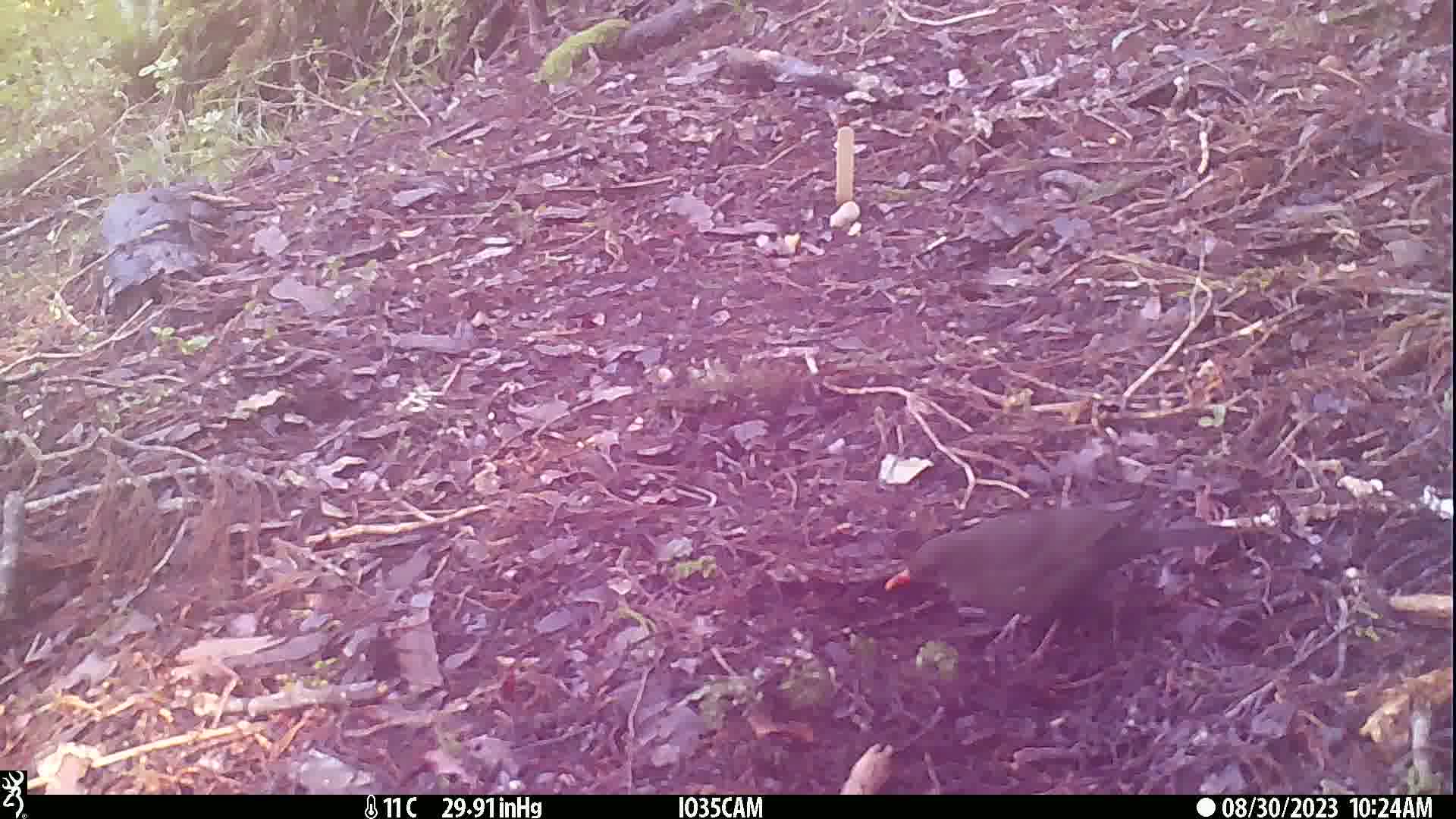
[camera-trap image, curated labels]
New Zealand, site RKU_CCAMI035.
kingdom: Animalia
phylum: Chordata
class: Aves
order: Passeriformes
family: Turdidae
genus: Turdus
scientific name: Turdus merula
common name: eurasian blackbird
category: blackbird